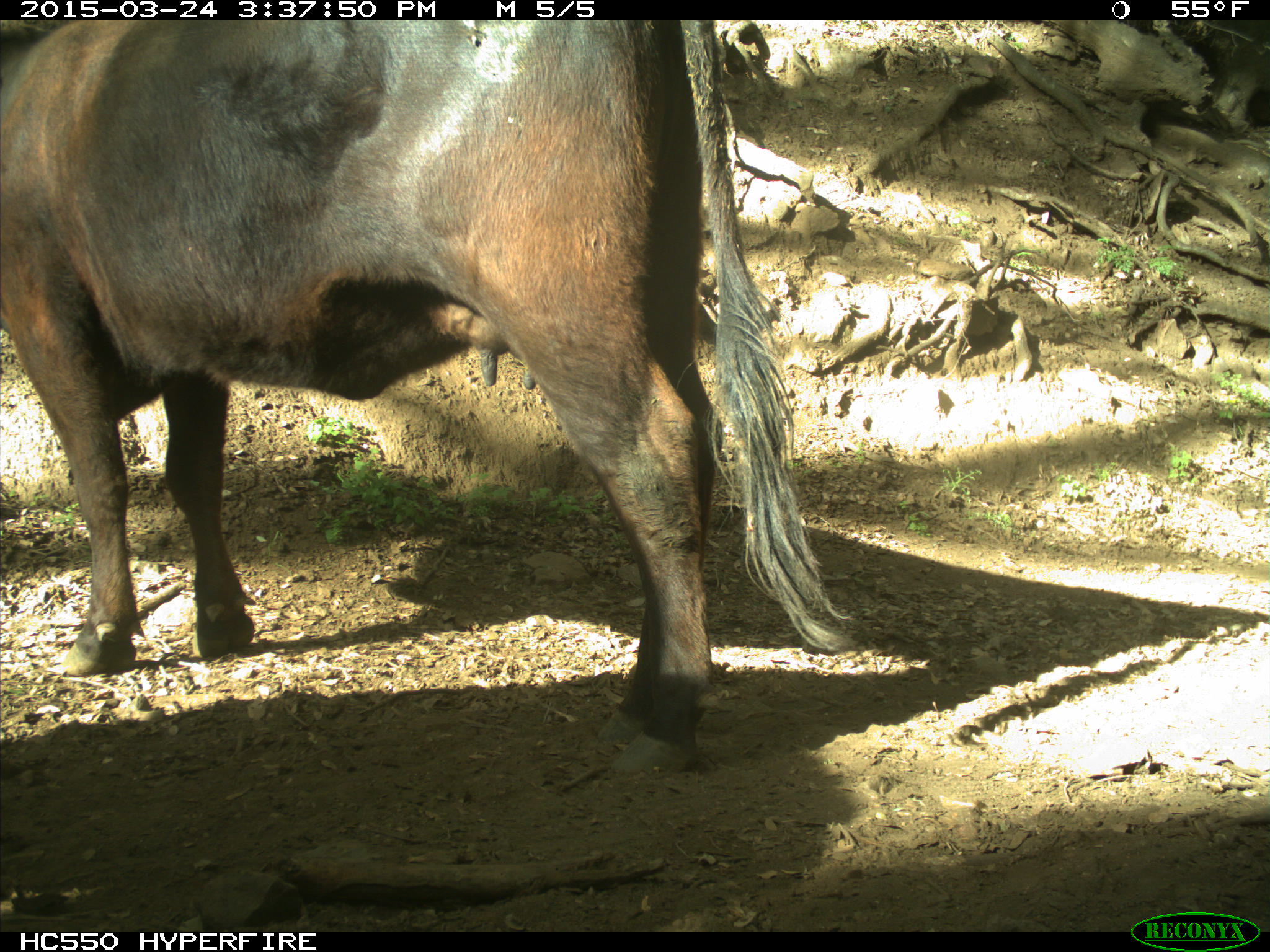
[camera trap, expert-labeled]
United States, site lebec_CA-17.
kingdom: Animalia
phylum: Chordata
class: Mammalia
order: Artiodactyla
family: Bovidae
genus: Bos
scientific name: Bos taurus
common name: domestic cow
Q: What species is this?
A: Bos taurus (domestic cow).